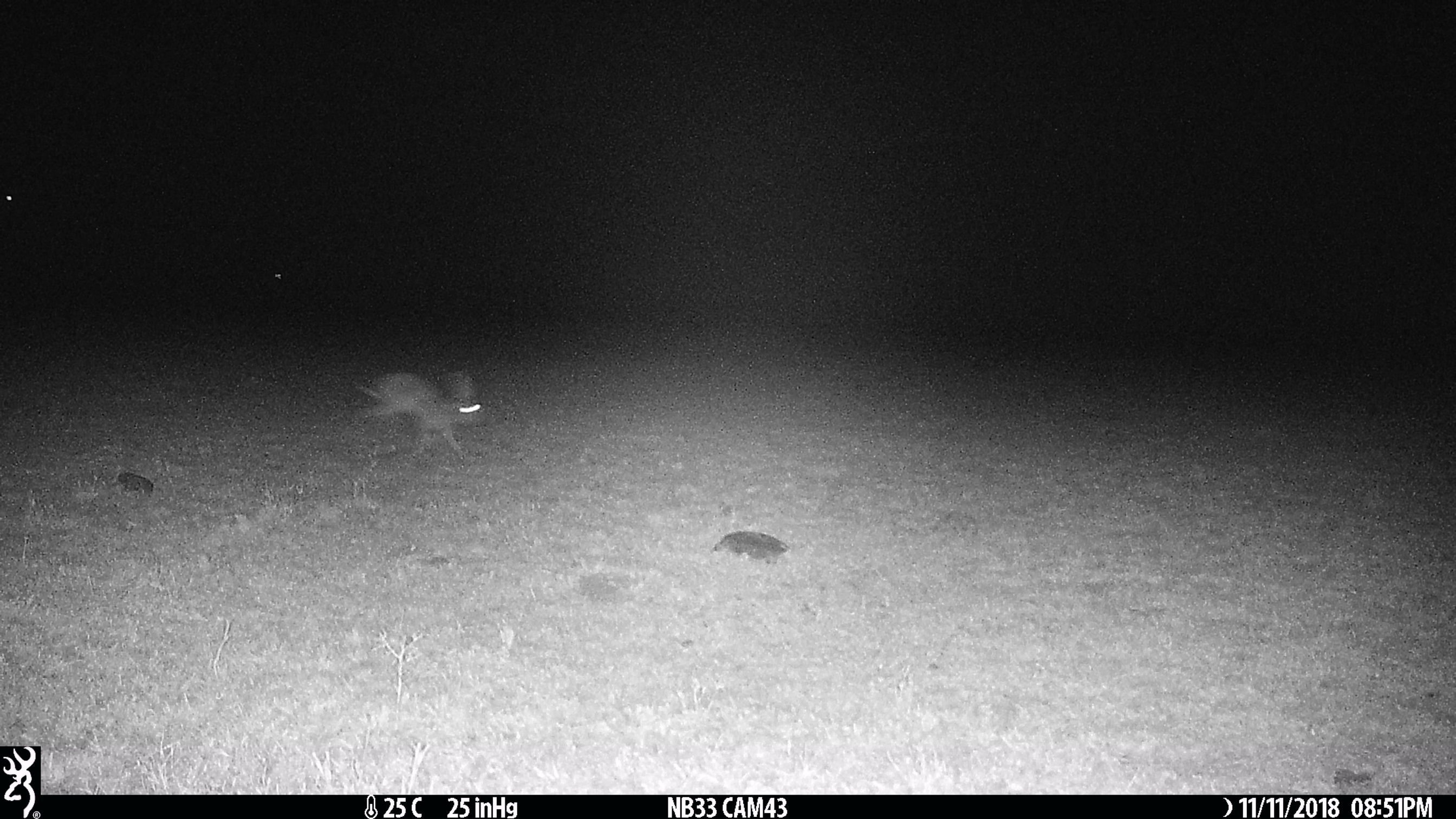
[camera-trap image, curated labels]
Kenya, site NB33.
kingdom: Animalia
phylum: Chordata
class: Mammalia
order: Lagomorpha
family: Leporidae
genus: Lepus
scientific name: Lepus capensis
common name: cape hare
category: hare